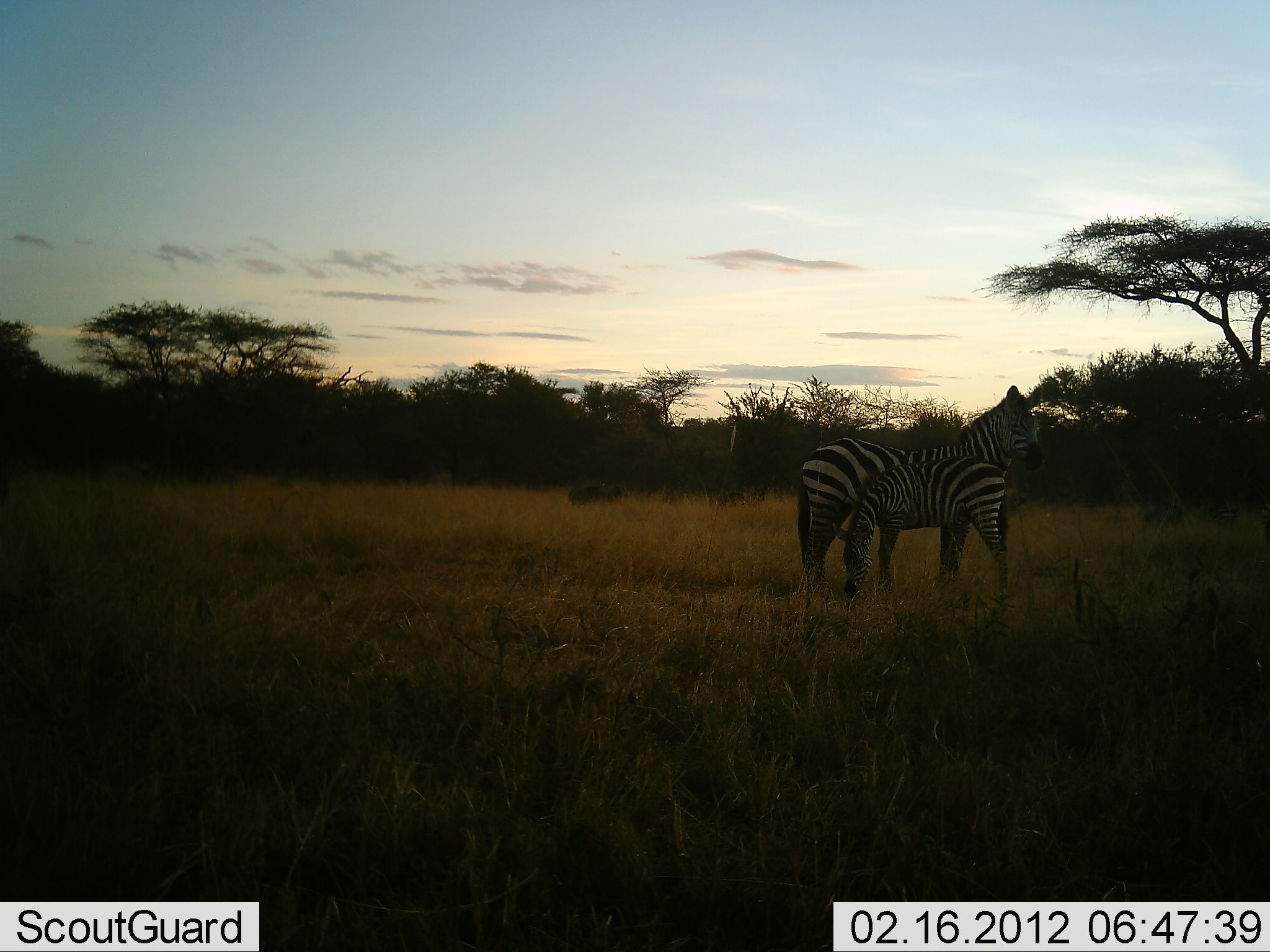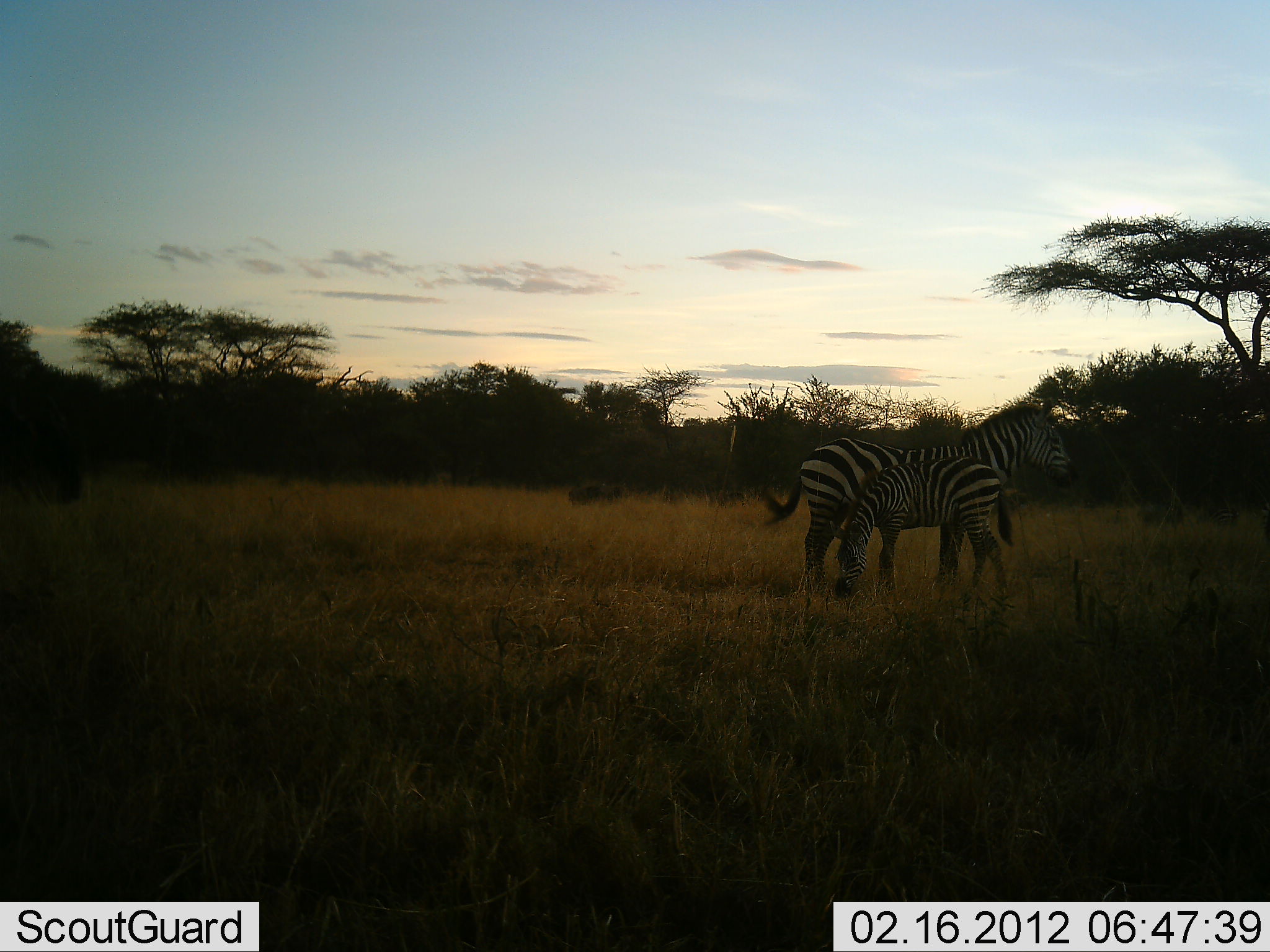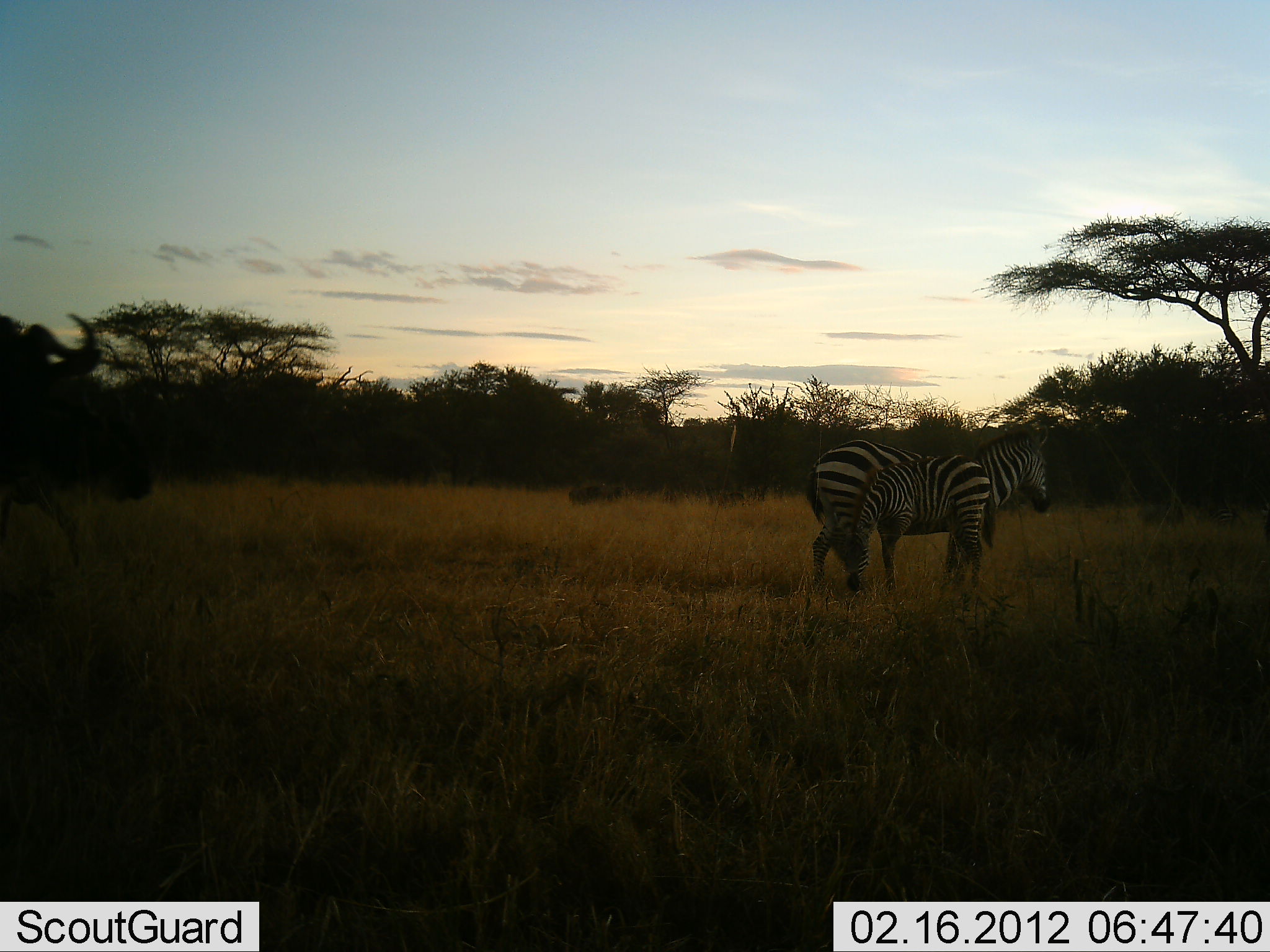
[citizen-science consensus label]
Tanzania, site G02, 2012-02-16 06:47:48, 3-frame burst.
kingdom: Animalia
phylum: Chordata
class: Mammalia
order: Perissodactyla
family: Equidae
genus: Equus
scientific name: Equus quagga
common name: plains zebra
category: zebra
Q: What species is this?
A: Zebra (plains zebra) (Equus quagga).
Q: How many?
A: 2.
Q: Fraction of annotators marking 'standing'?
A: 86%.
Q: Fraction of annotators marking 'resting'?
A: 0%.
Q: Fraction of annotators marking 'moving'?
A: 7%.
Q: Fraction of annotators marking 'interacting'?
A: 14%.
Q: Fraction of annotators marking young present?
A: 72%.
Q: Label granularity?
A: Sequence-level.